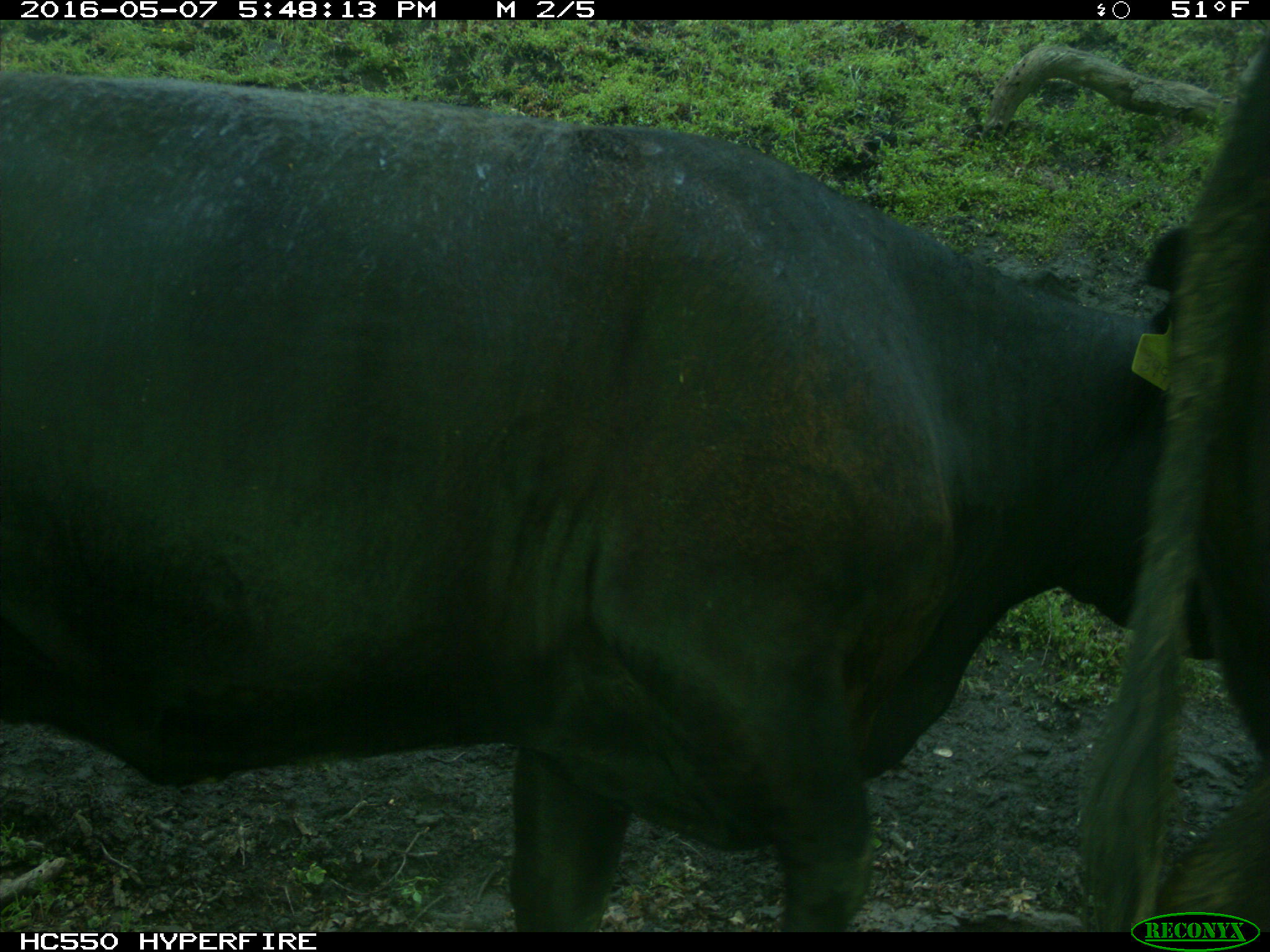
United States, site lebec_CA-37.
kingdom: Animalia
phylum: Chordata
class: Mammalia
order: Artiodactyla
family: Bovidae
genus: Bos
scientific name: Bos taurus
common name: domestic cow